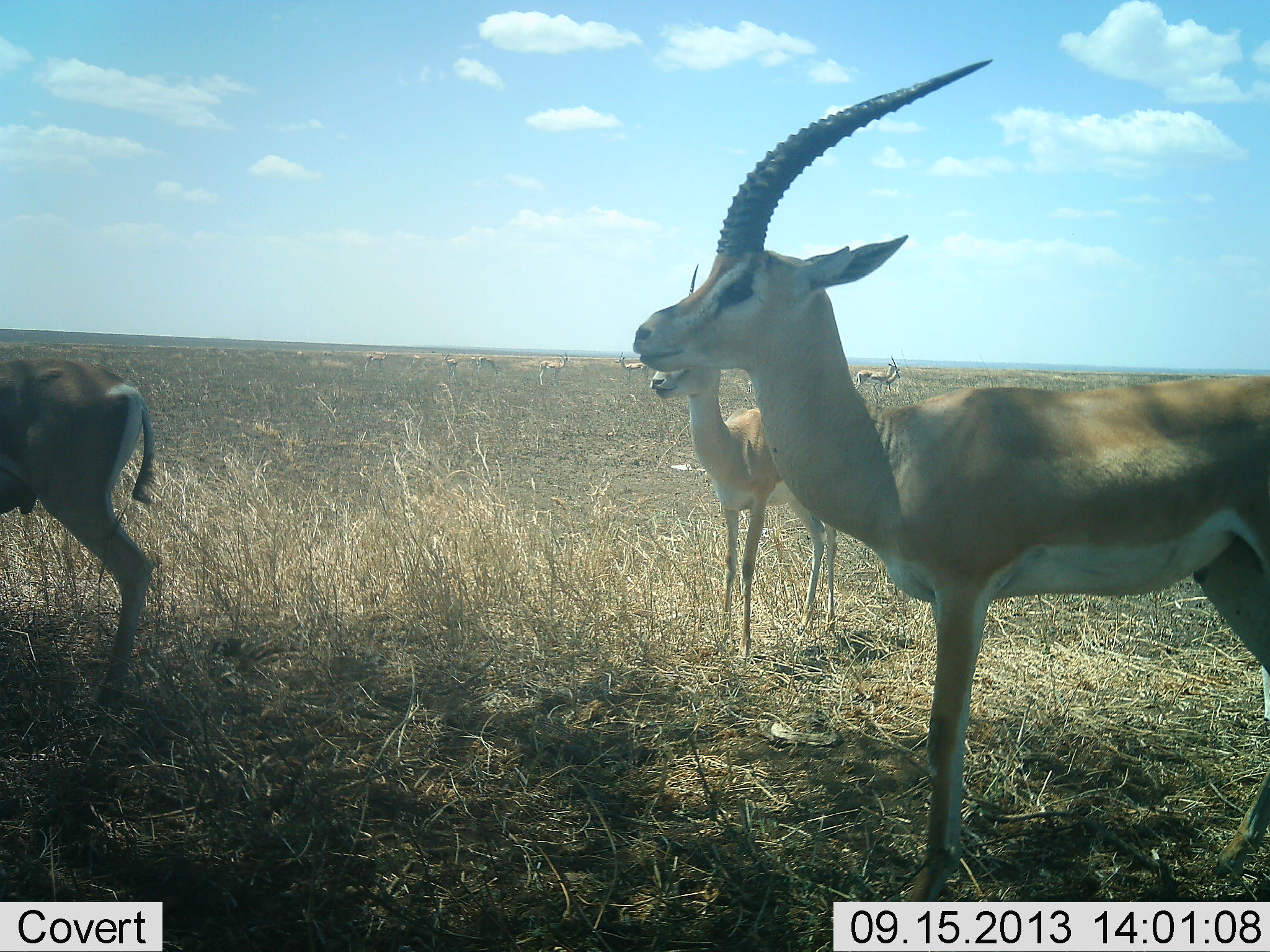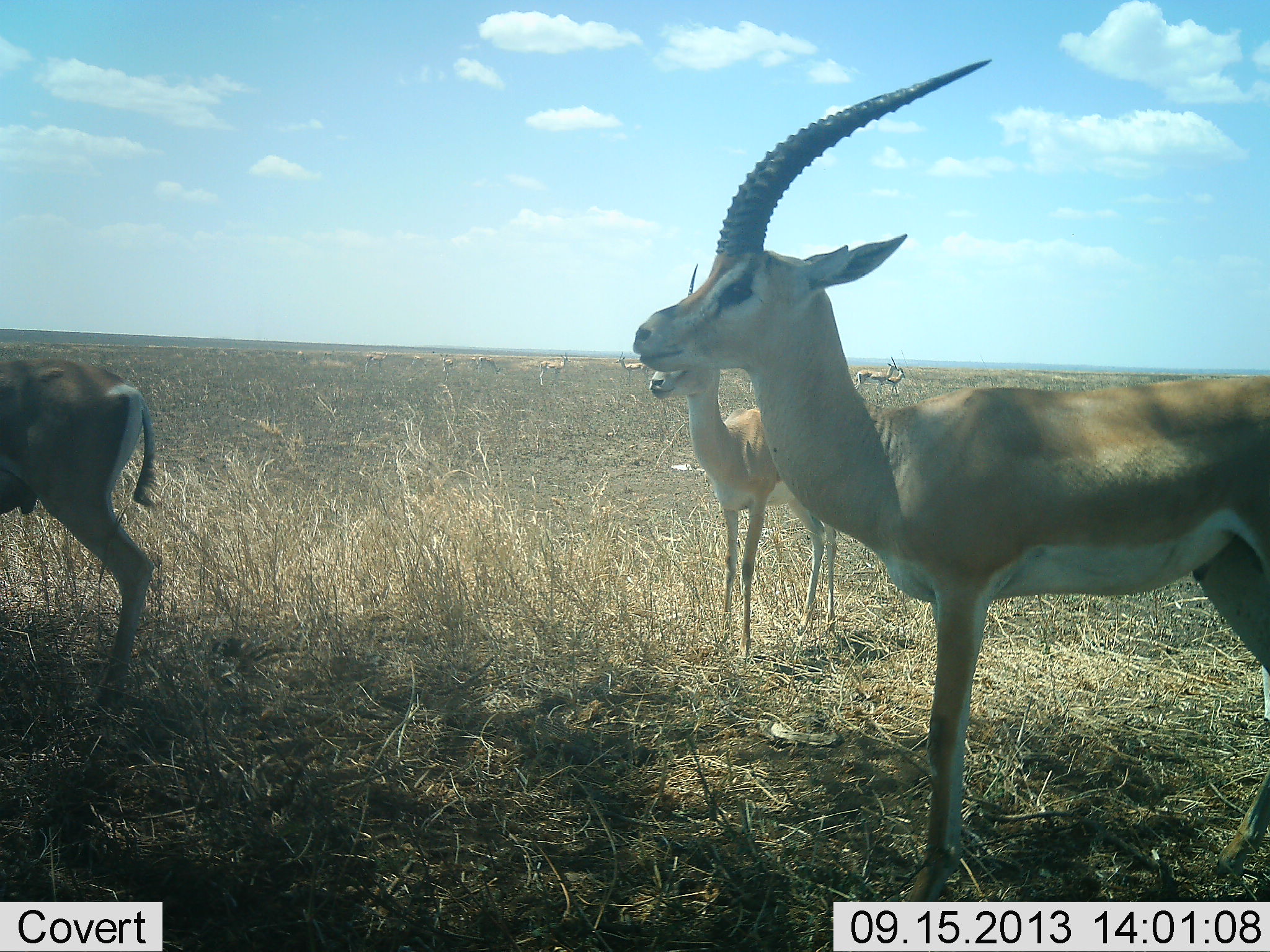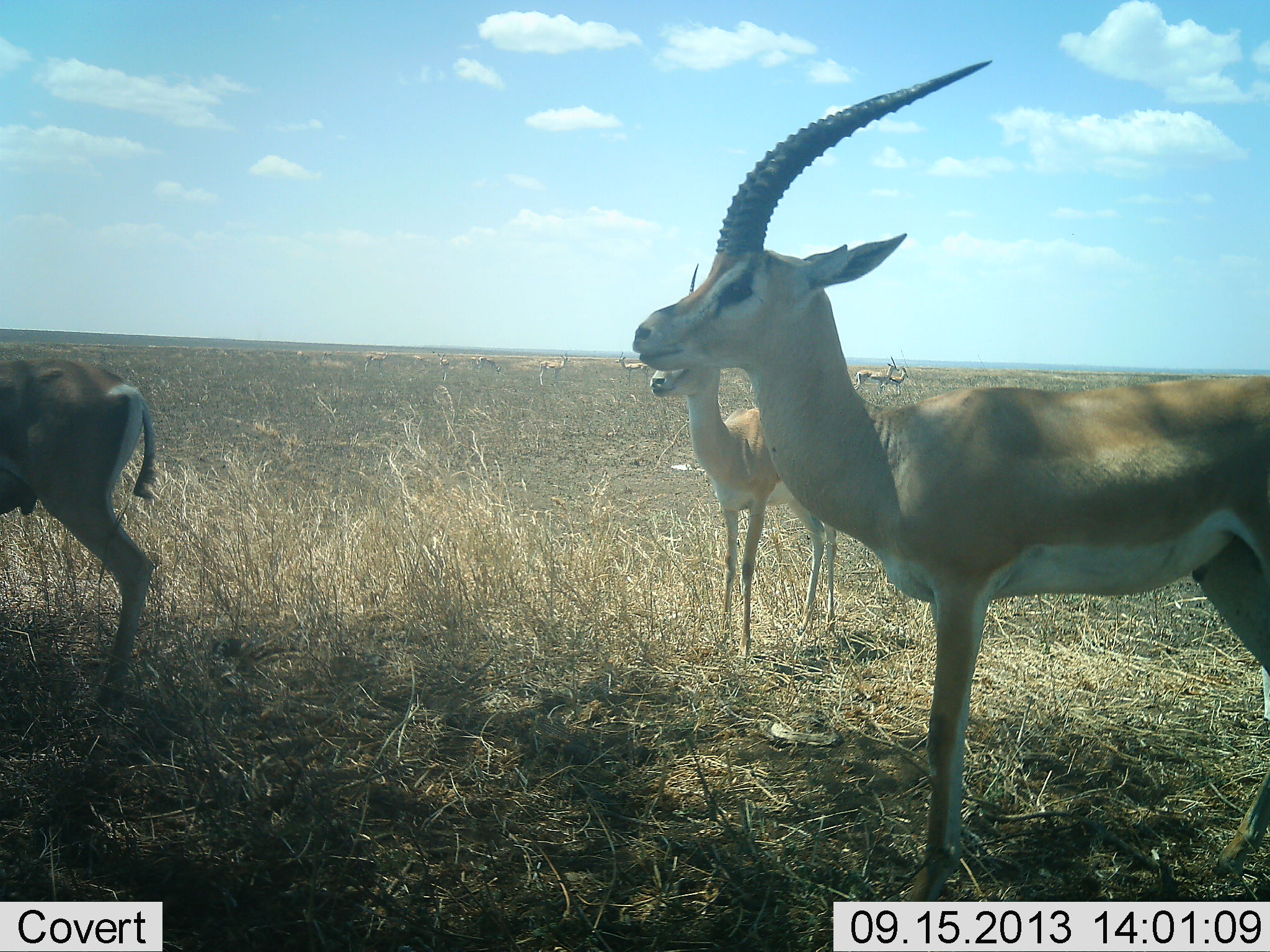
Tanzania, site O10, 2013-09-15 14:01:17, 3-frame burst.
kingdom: Animalia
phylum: Chordata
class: Mammalia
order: Artiodactyla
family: Bovidae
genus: Nanger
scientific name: Nanger granti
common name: grant's gazelle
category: gazellegrants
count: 5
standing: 97%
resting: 3%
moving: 14%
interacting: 0%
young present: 17%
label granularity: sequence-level